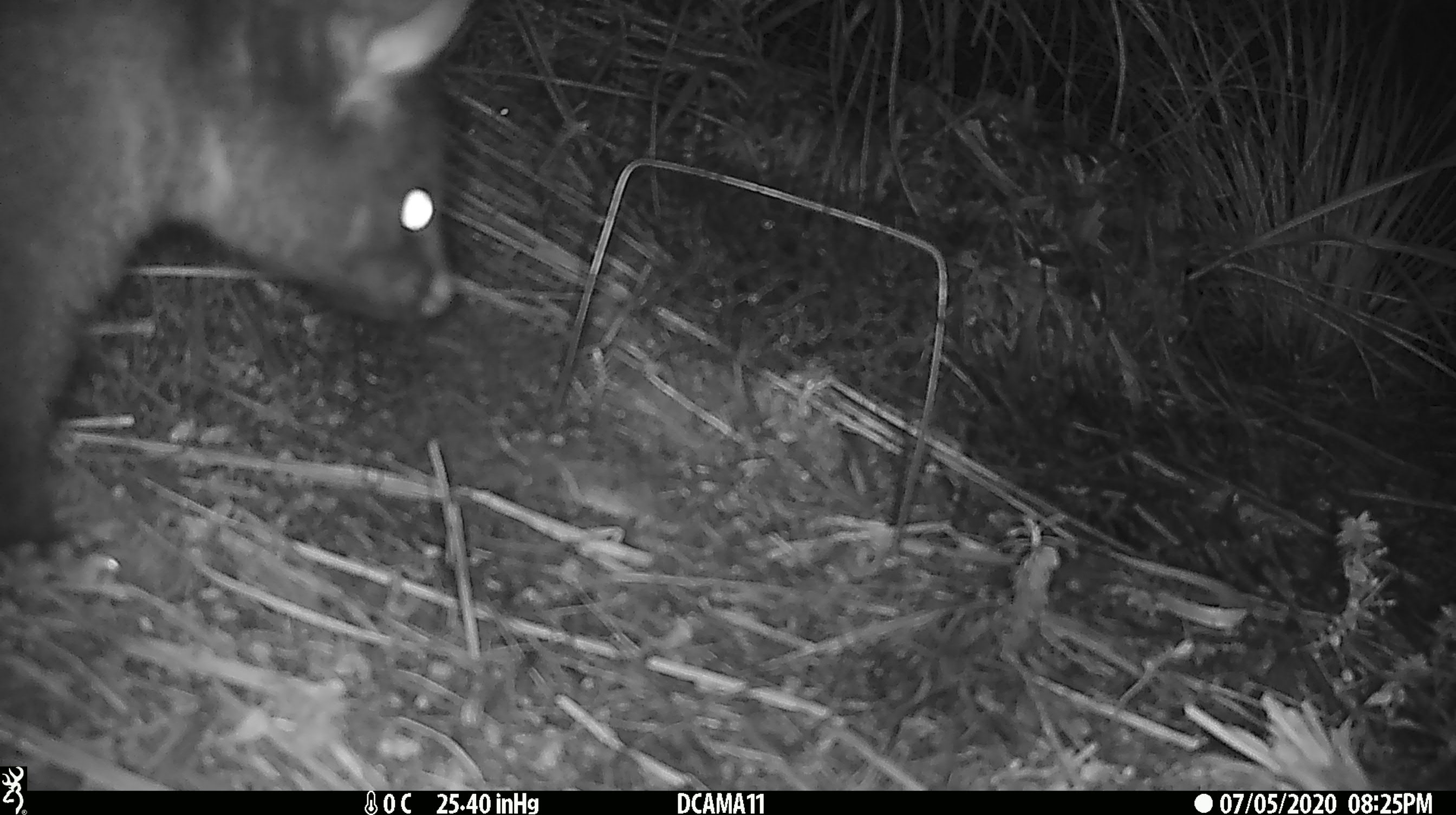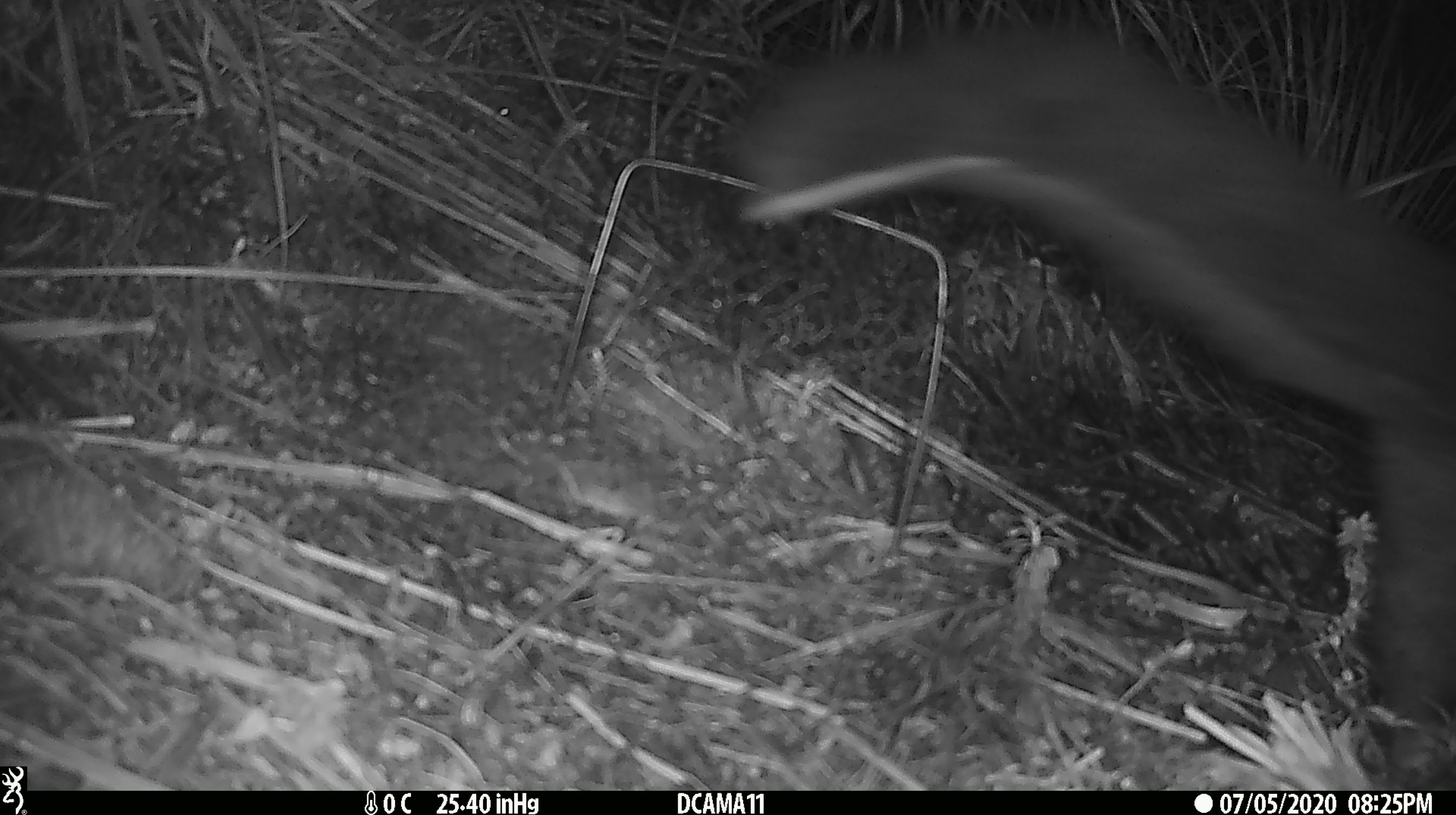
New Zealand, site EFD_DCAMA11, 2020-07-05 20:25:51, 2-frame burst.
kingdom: Animalia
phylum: Chordata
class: Mammalia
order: Diprotodontia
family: Phalangeridae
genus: Trichosurus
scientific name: Trichosurus vulpecula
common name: common brushtail possum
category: possum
Possum (common brushtail possum) (Trichosurus vulpecula).